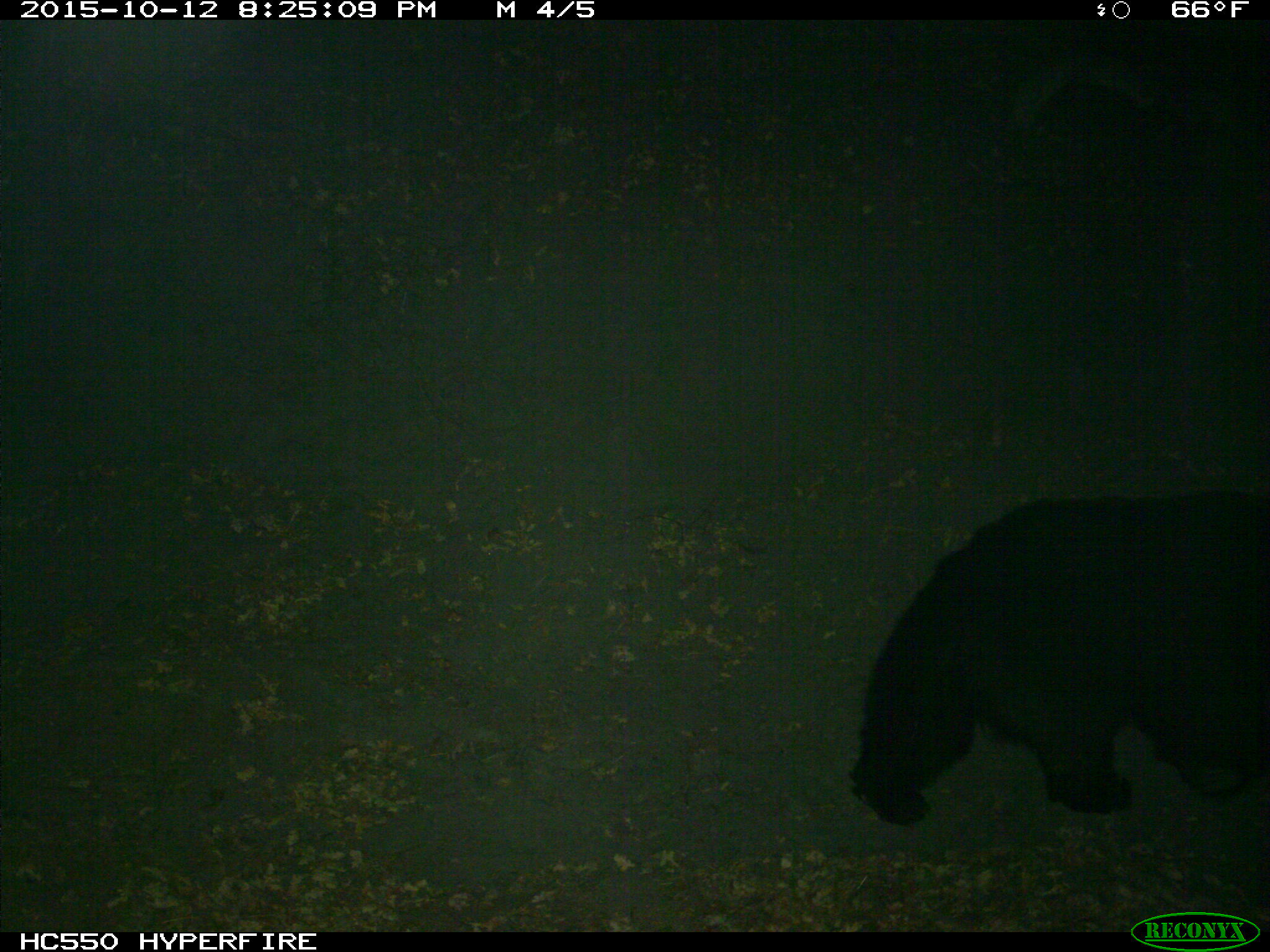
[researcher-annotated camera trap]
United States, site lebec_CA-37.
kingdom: Animalia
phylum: Chordata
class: Mammalia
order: Carnivora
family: Ursidae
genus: Ursus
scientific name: Ursus americanus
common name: american black bear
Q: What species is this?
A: Ursus americanus (american black bear).